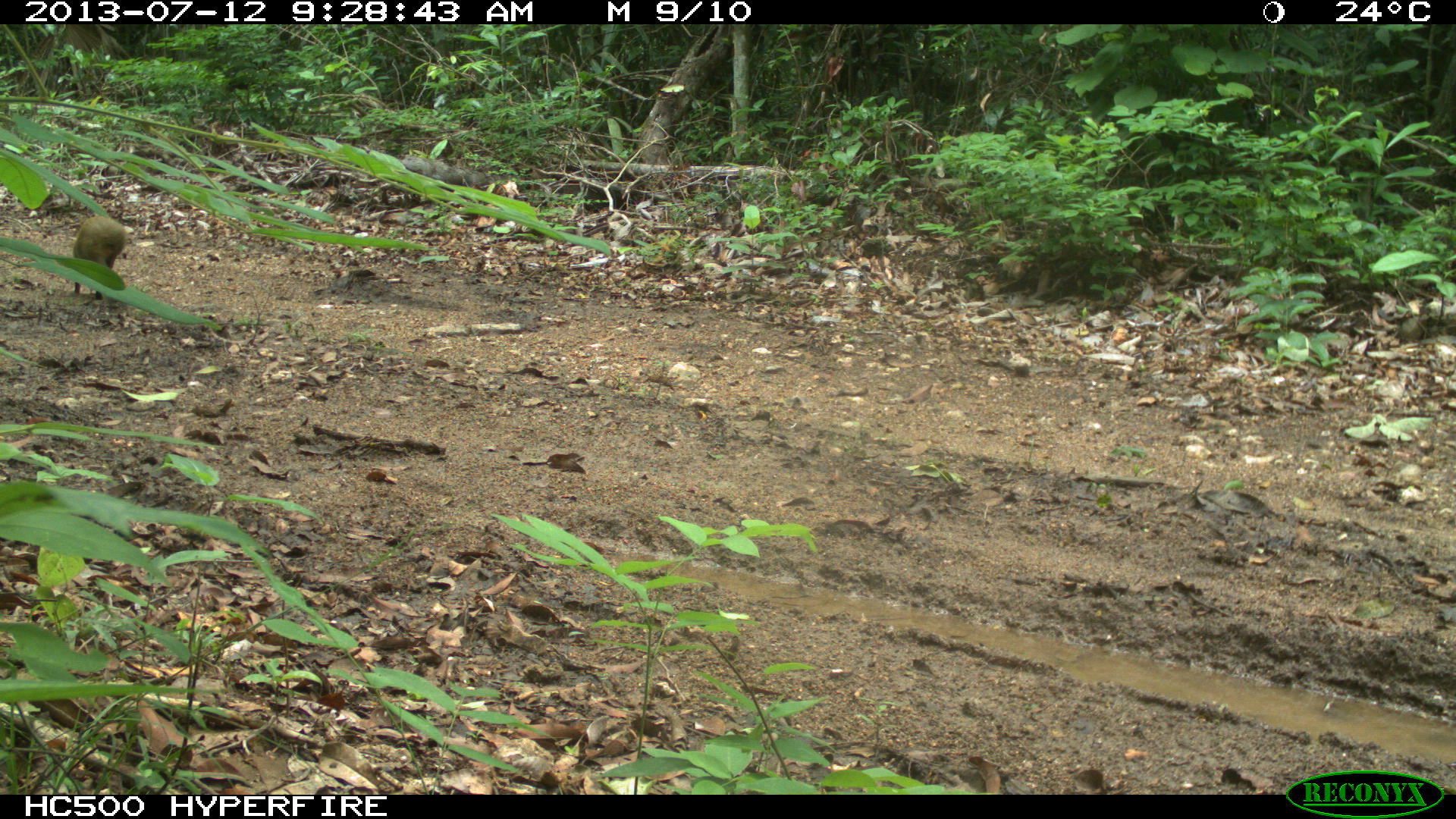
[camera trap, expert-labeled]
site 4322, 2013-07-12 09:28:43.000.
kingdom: Animalia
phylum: Chordata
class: Mammalia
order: Rodentia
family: Dasyproctidae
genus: Dasyprocta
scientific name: Dasyprocta punctata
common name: central american agouti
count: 1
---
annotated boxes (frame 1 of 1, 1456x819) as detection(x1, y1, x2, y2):
dasyprocta punctata: detection(71, 215, 127, 300)